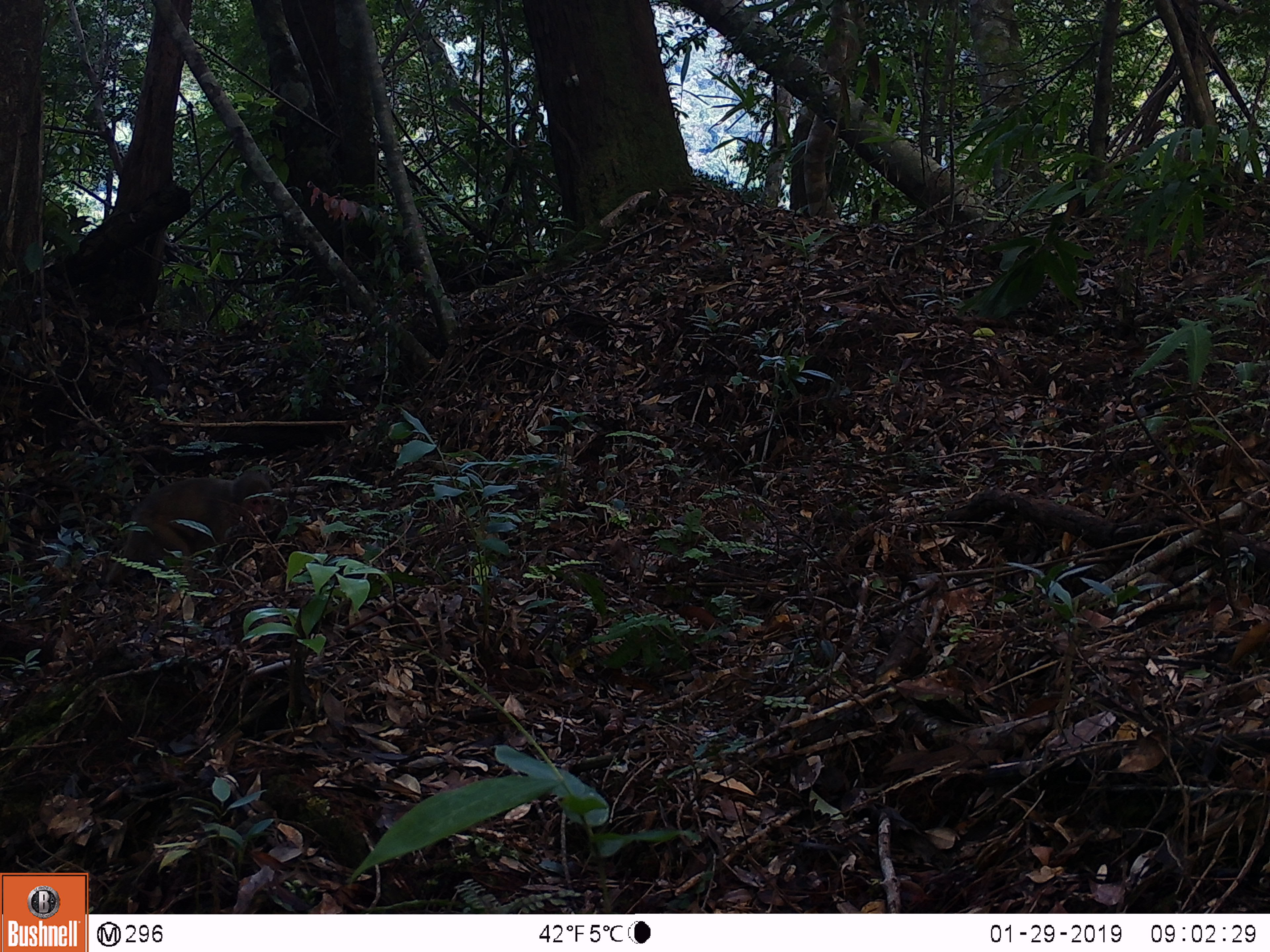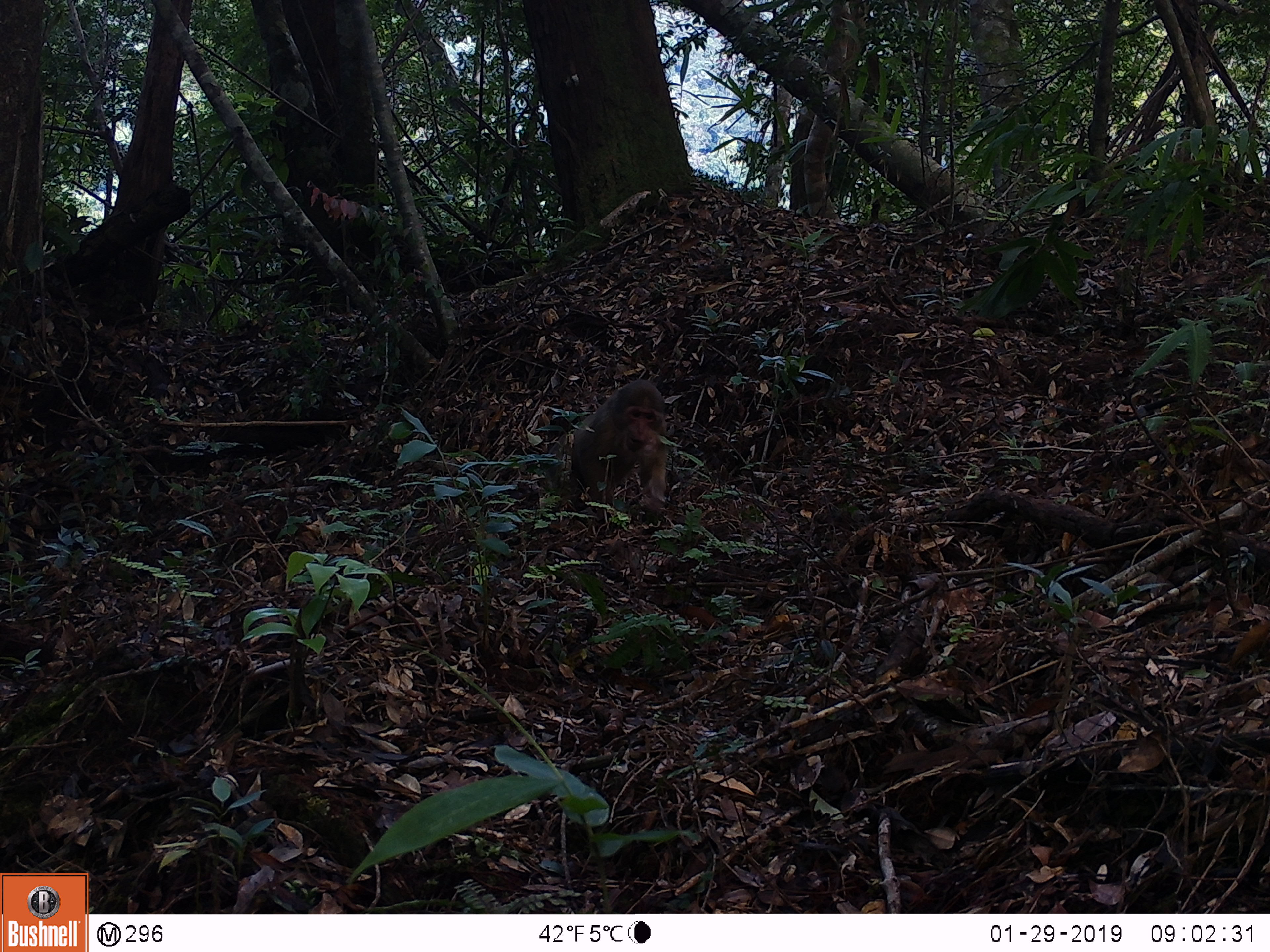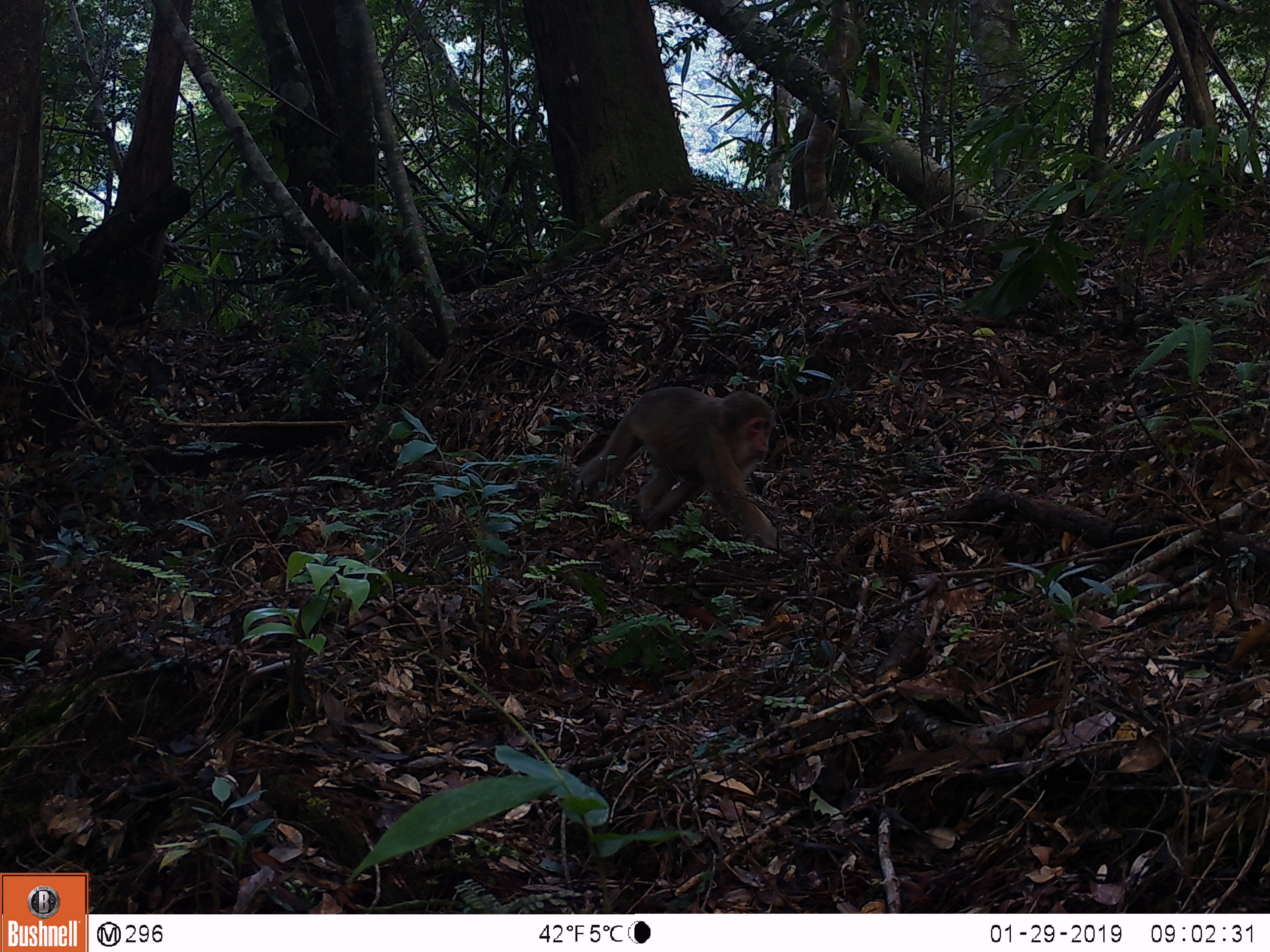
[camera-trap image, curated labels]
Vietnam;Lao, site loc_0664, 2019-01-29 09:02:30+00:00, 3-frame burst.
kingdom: Animalia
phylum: Chordata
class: Mammalia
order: Primates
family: Cercopithecidae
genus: Macaca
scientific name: Macaca arctoides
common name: stump-tailed macaque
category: stump tailed macaque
Stump tailed macaque (stump-tailed macaque) (Macaca arctoides). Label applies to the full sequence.